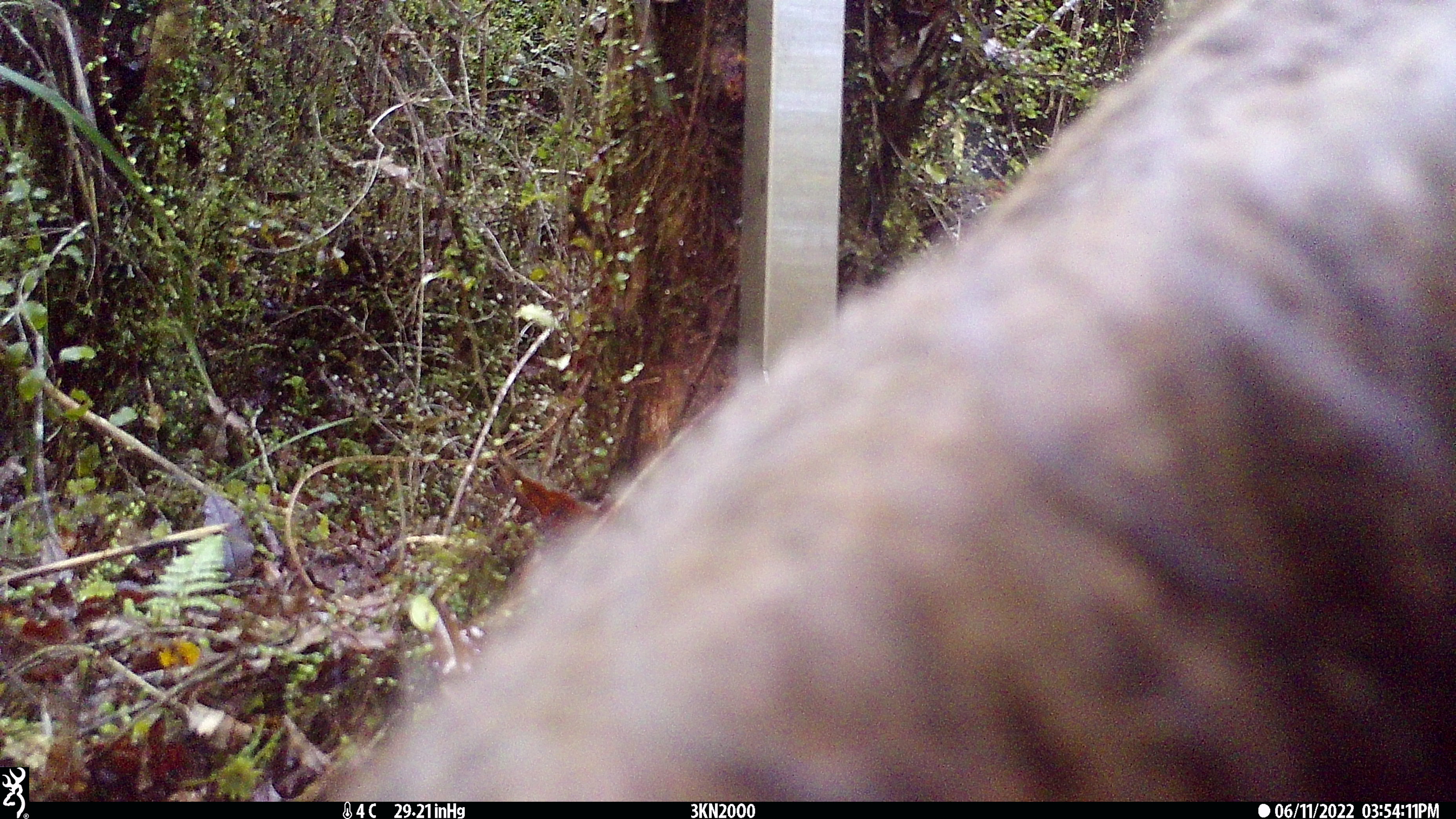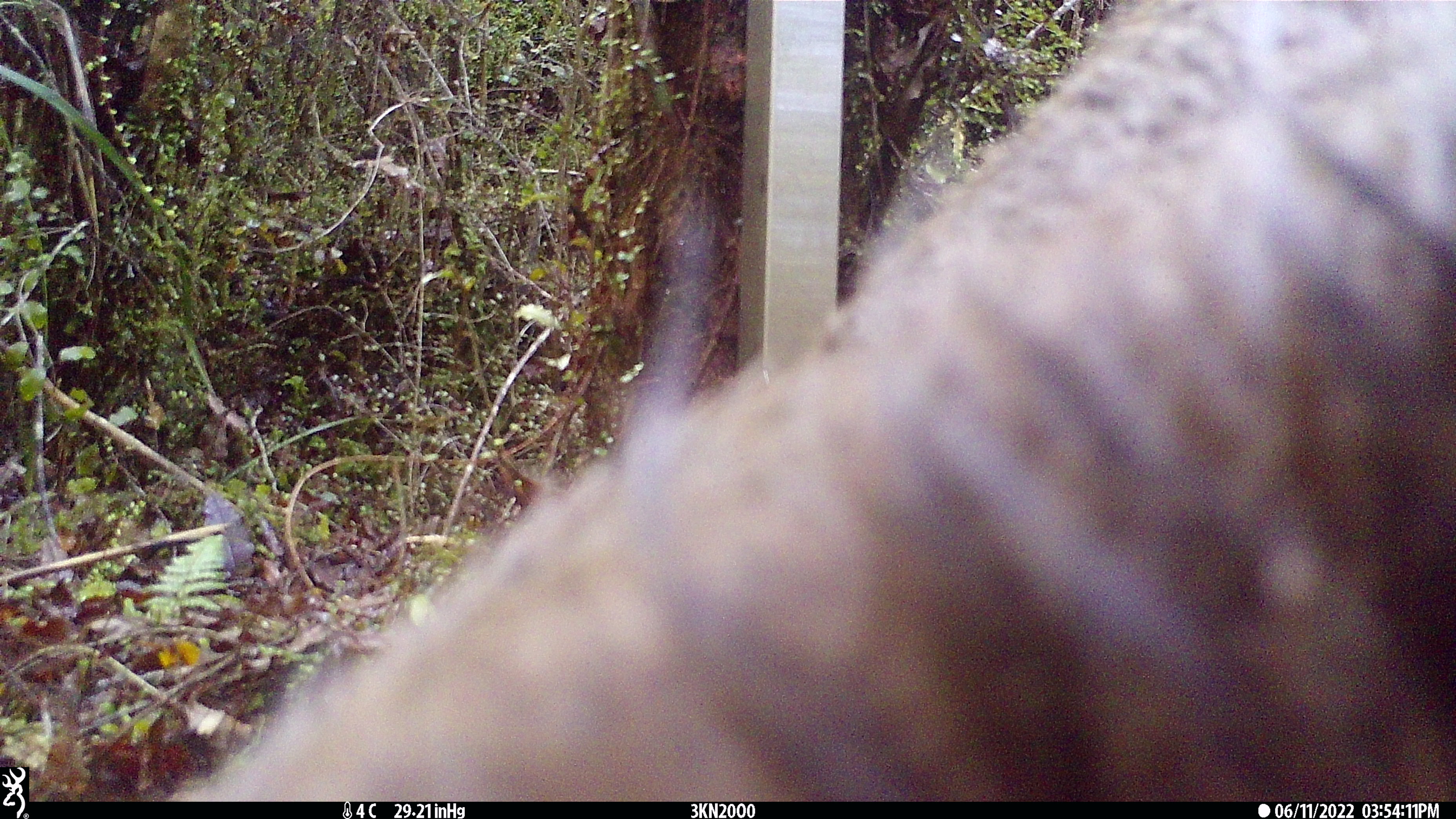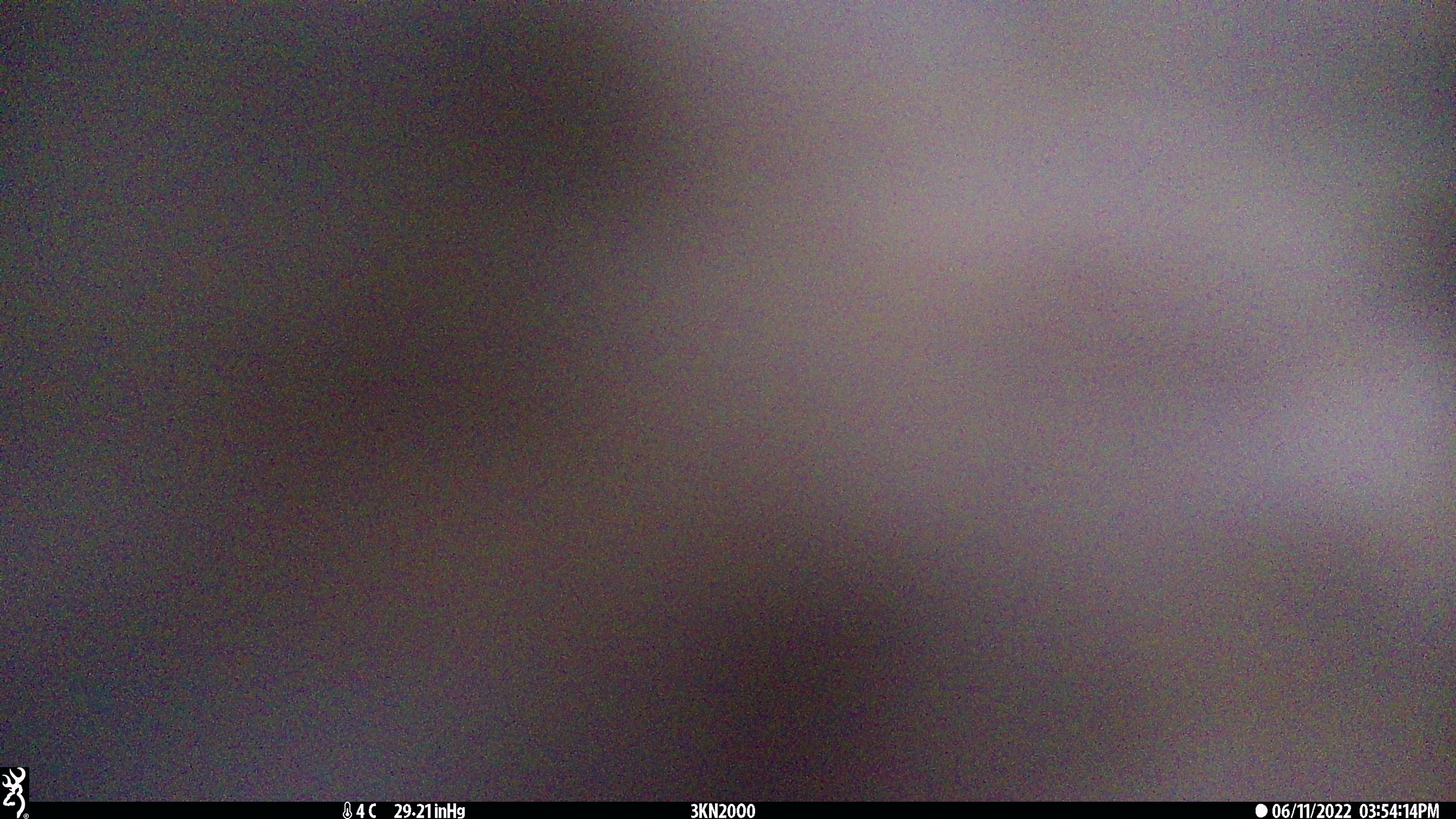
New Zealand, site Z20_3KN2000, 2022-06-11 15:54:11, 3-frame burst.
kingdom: Animalia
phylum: Chordata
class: Mammalia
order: Artiodactyla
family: Cervidae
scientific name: Cervidae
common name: deer